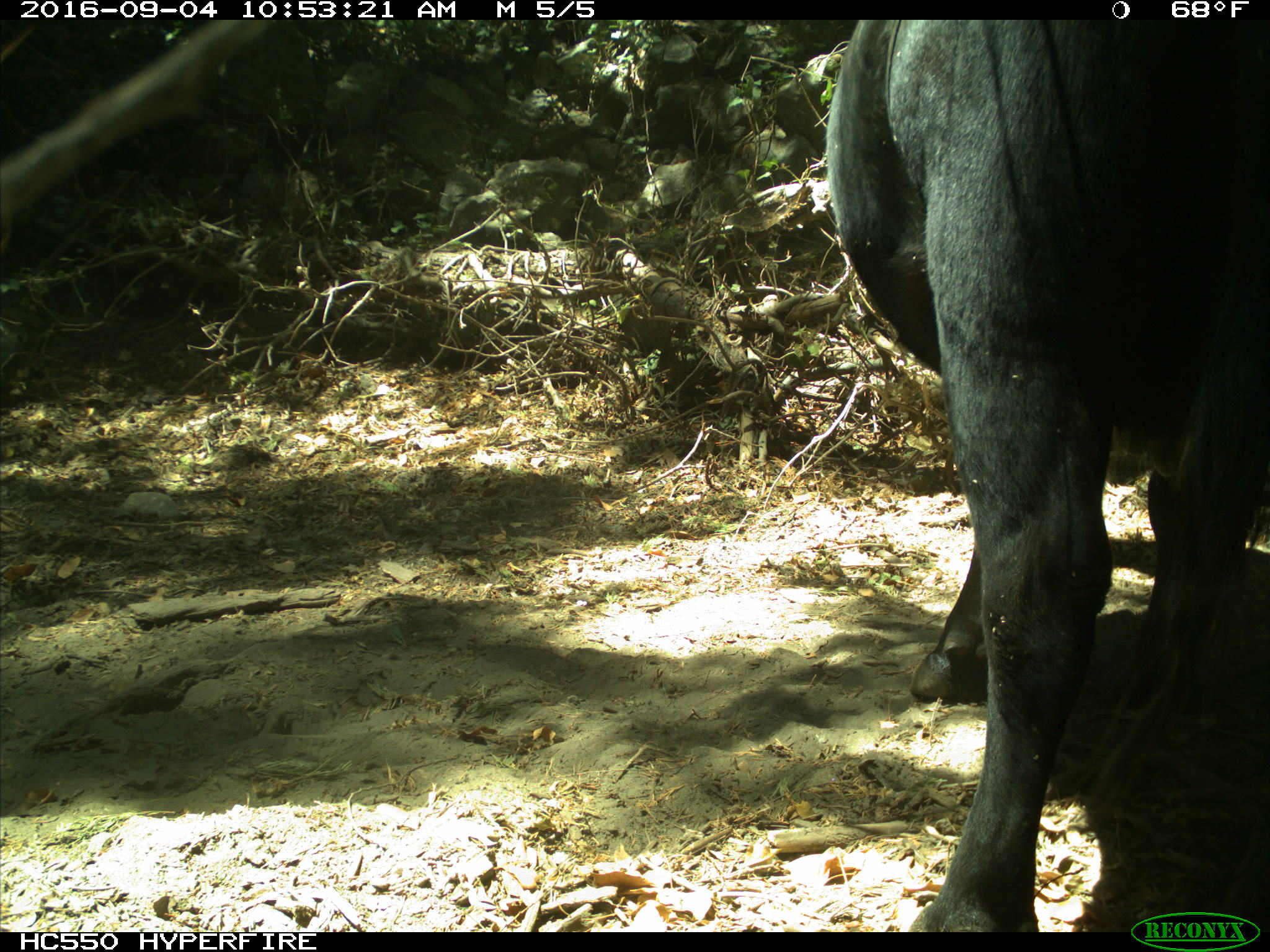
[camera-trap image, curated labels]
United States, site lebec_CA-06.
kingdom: Animalia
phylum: Chordata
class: Mammalia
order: Artiodactyla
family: Bovidae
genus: Bos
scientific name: Bos taurus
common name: domestic cow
Bos taurus (domestic cow).